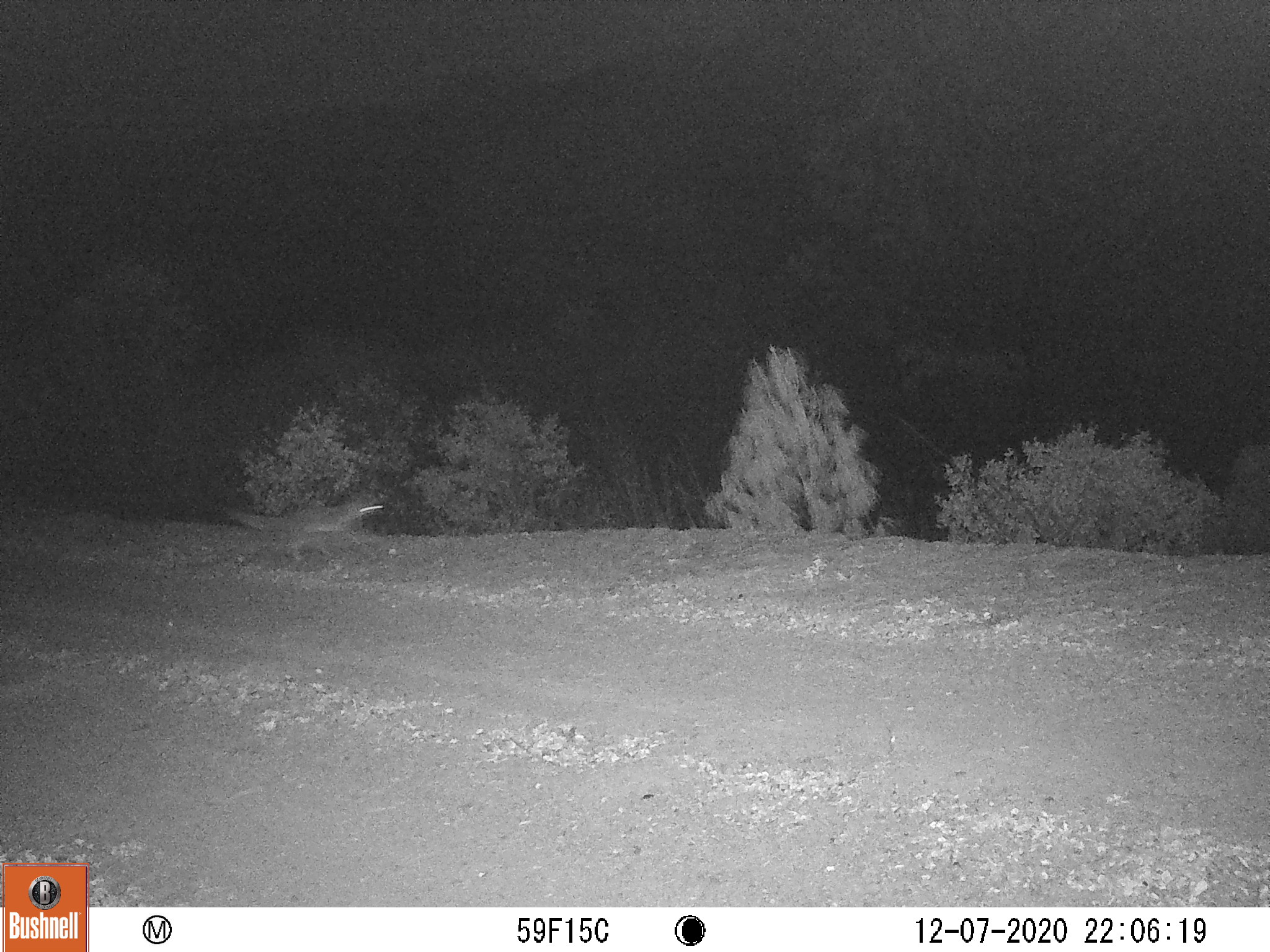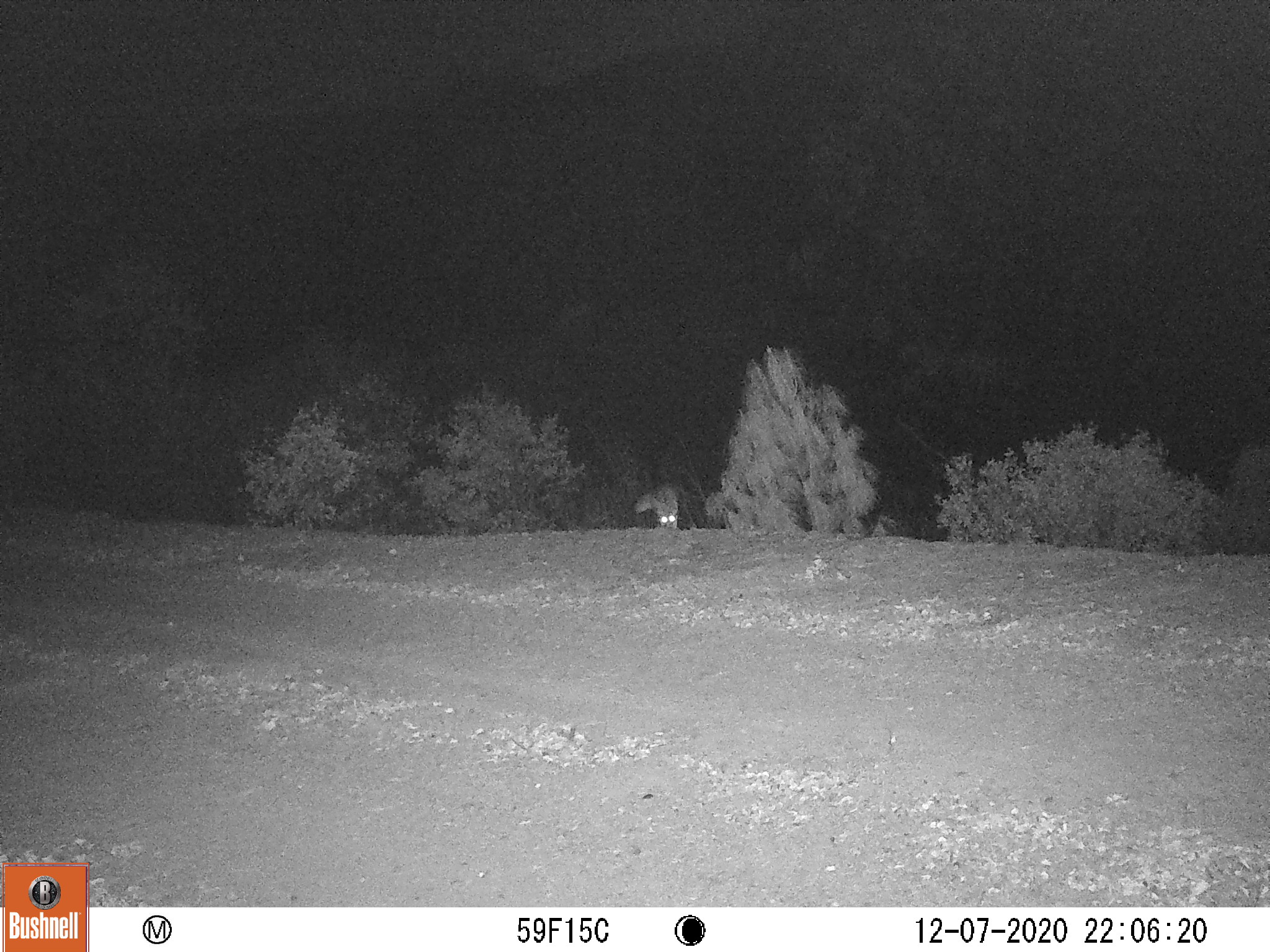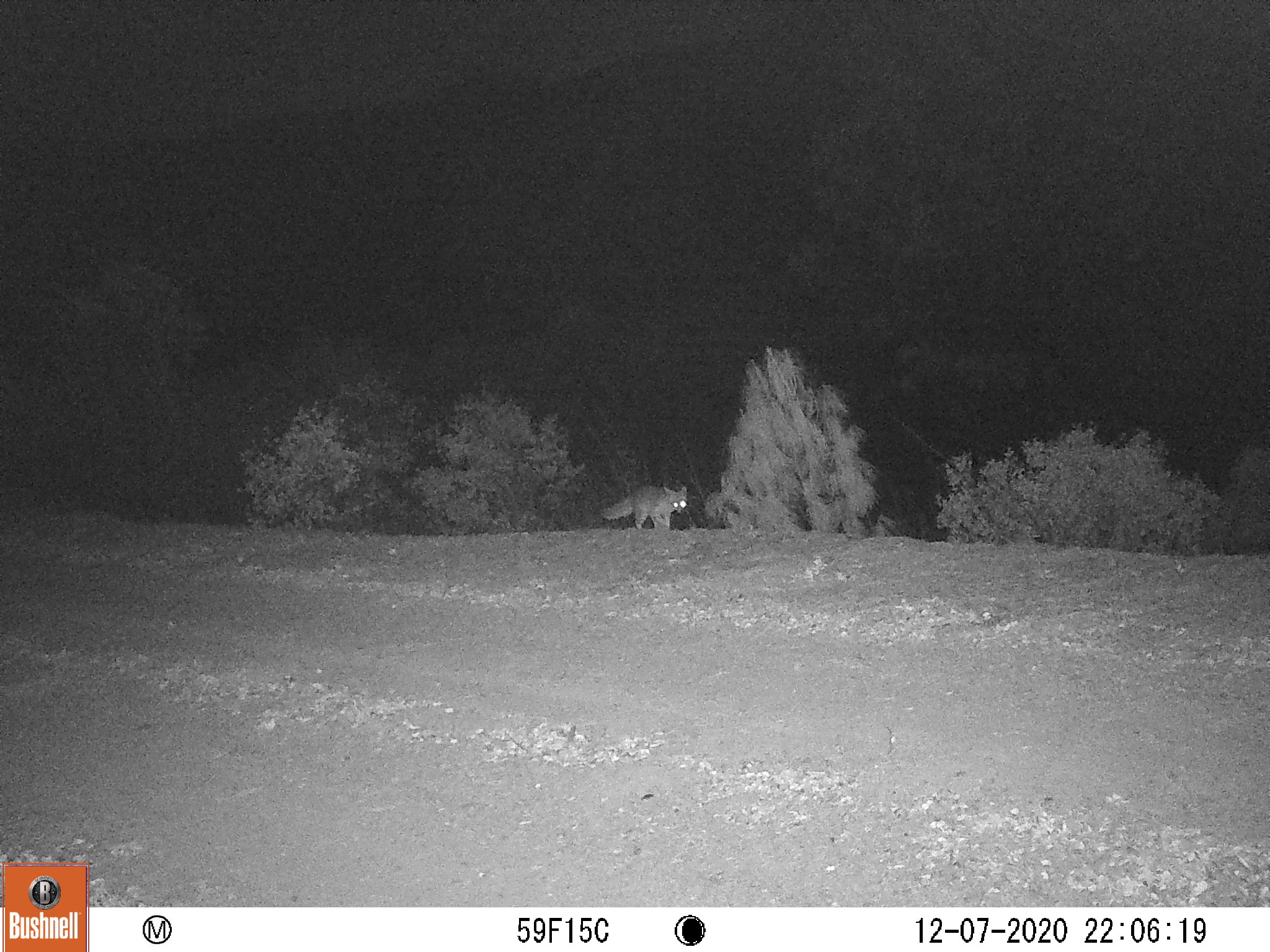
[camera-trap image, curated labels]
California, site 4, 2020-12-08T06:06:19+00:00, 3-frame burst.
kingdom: Animalia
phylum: Chordata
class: Mammalia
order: Carnivora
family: Canidae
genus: Urocyon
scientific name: Urocyon cinereoargenteus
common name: gray fox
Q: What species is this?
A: Gray fox (Urocyon cinereoargenteus).